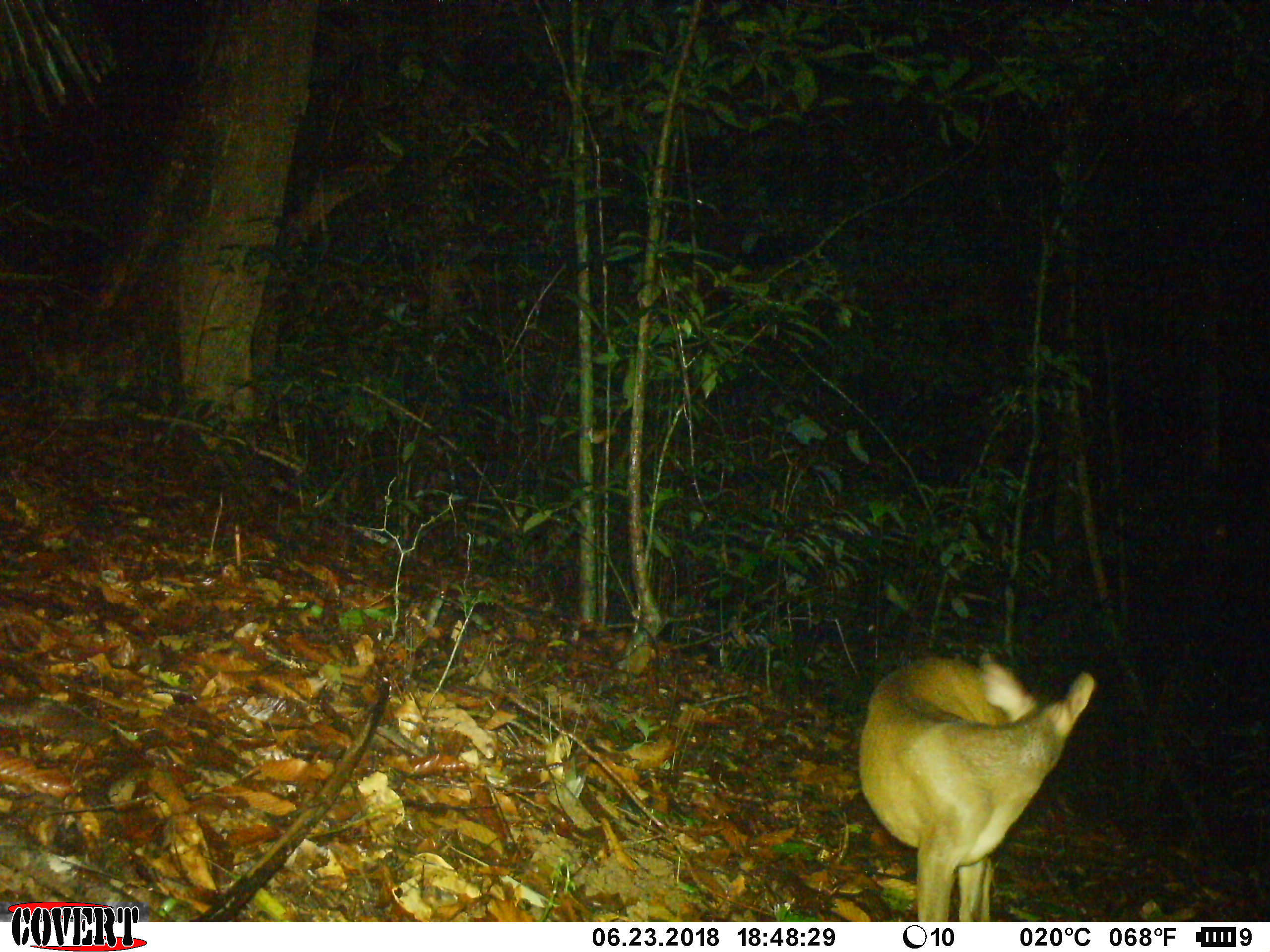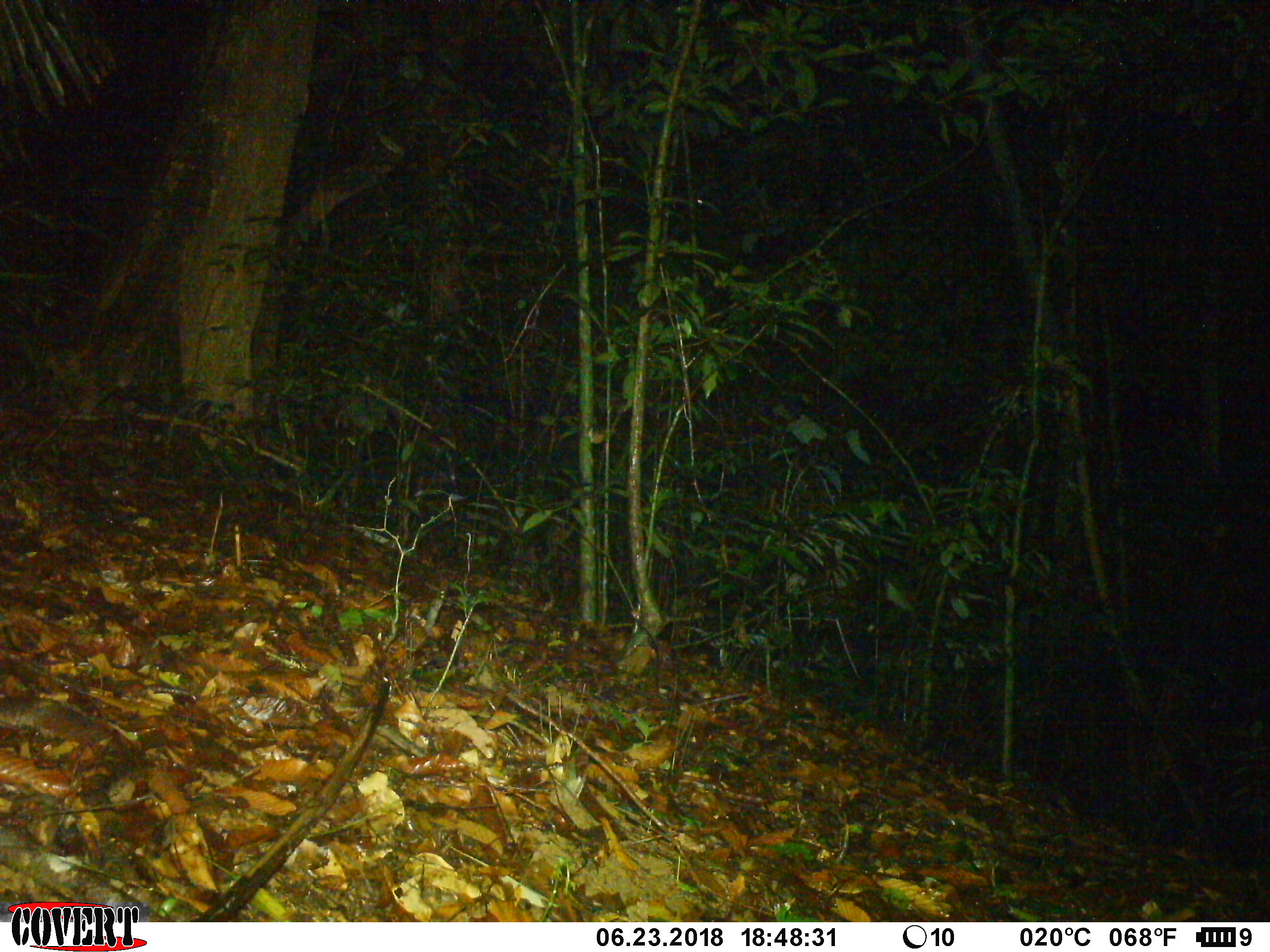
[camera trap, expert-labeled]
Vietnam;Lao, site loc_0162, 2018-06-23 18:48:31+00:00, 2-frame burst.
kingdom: Animalia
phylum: Chordata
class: Mammalia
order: Artiodactyla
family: Cervidae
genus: Muntiacus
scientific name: Muntiacus vuquangensis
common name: large-antlered muntjac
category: large antlered muntjac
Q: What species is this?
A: Large antlered muntjac (large-antlered muntjac) (Muntiacus vuquangensis).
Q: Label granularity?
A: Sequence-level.